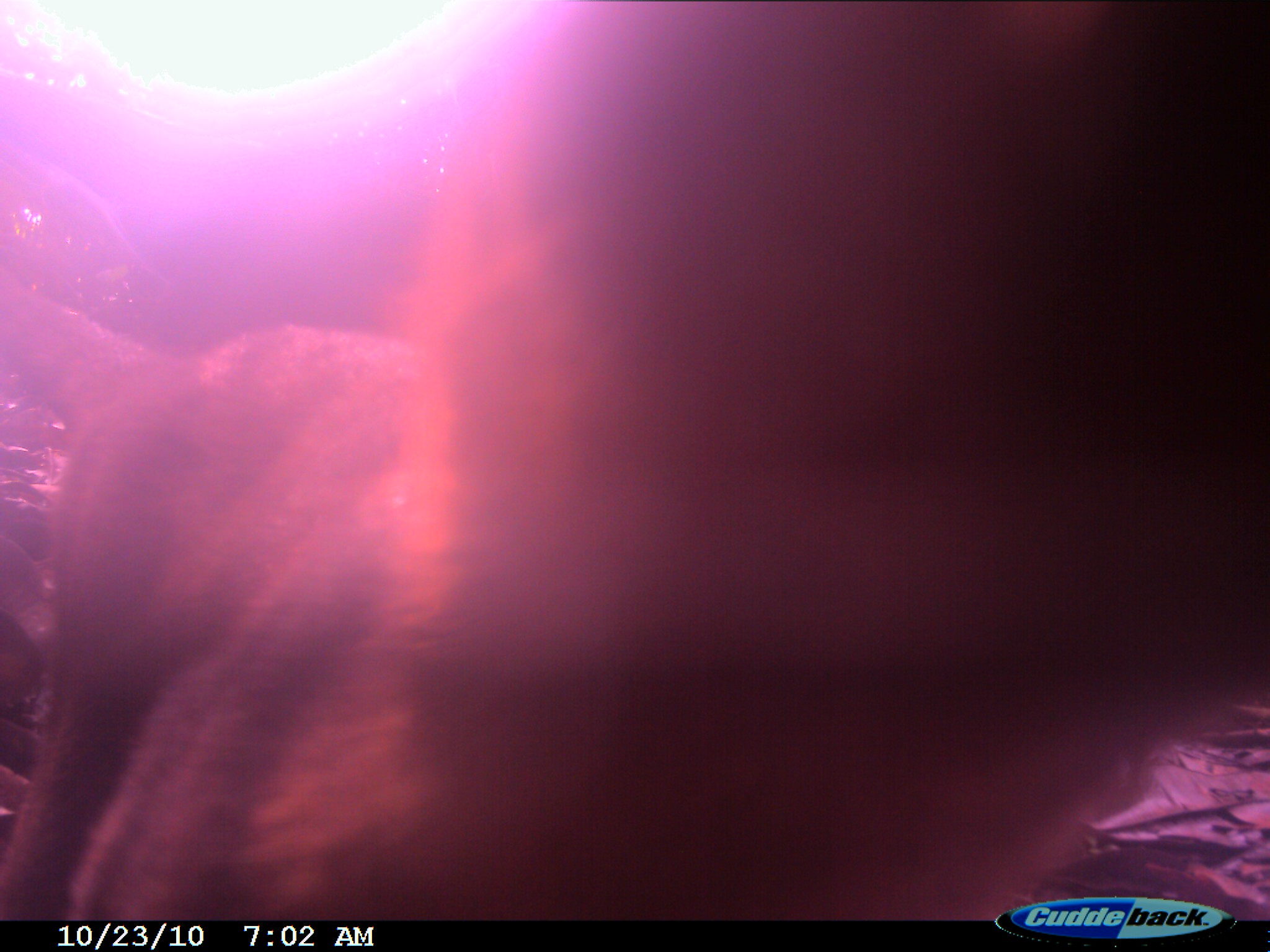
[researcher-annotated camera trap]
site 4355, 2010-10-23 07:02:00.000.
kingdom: Animalia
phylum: Chordata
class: Mammalia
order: Carnivora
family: Eupleridae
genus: Cryptoprocta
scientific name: Cryptoprocta ferox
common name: fossa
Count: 1.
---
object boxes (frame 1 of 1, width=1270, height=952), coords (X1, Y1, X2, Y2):
cryptoprocta ferox: (0, 0, 1266, 918)